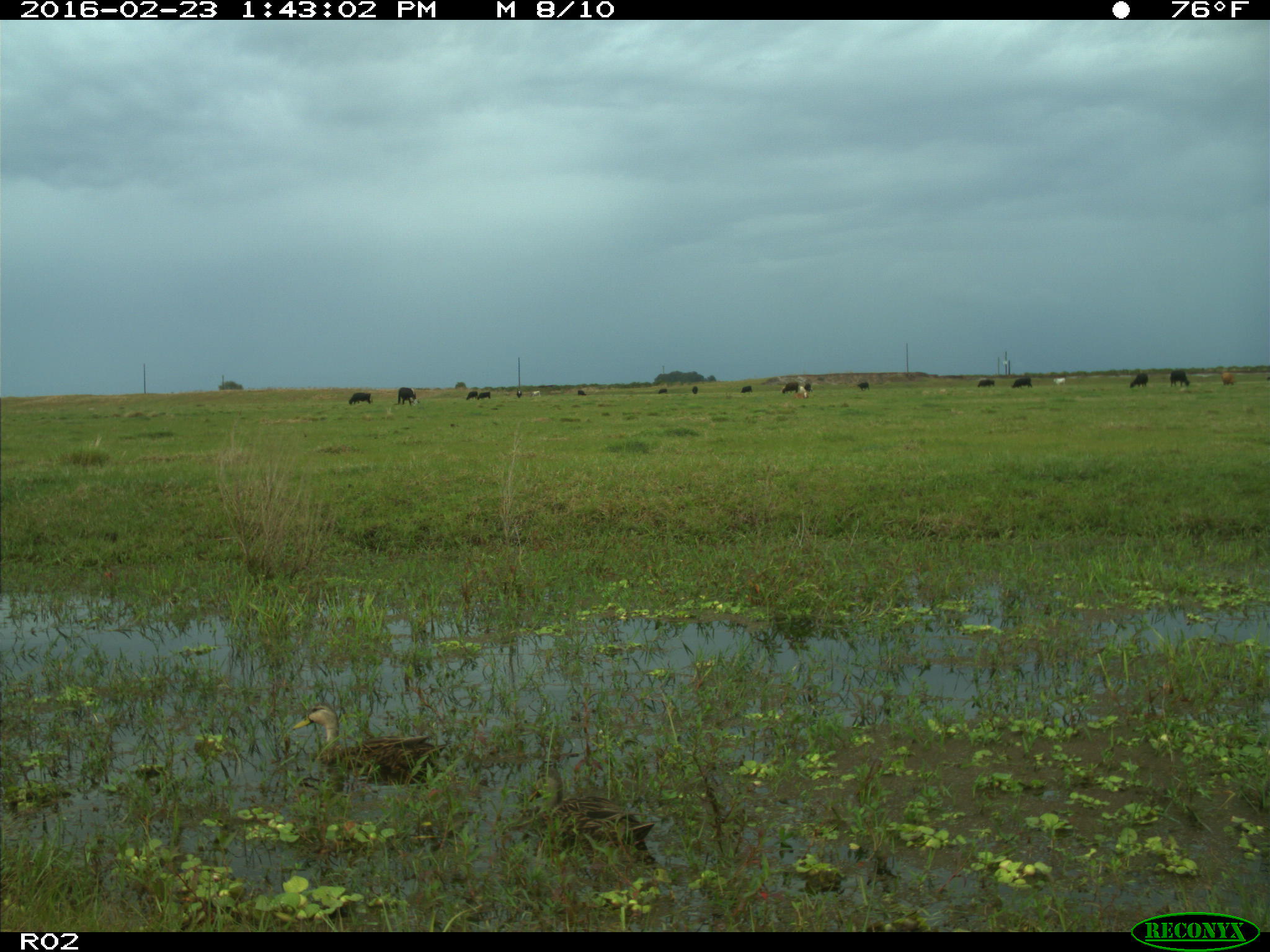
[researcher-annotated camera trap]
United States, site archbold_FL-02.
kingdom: Animalia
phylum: Chordata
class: Mammalia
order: Artiodactyla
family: Bovidae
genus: Bos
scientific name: Bos taurus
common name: domestic cow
Bos taurus (domestic cow).